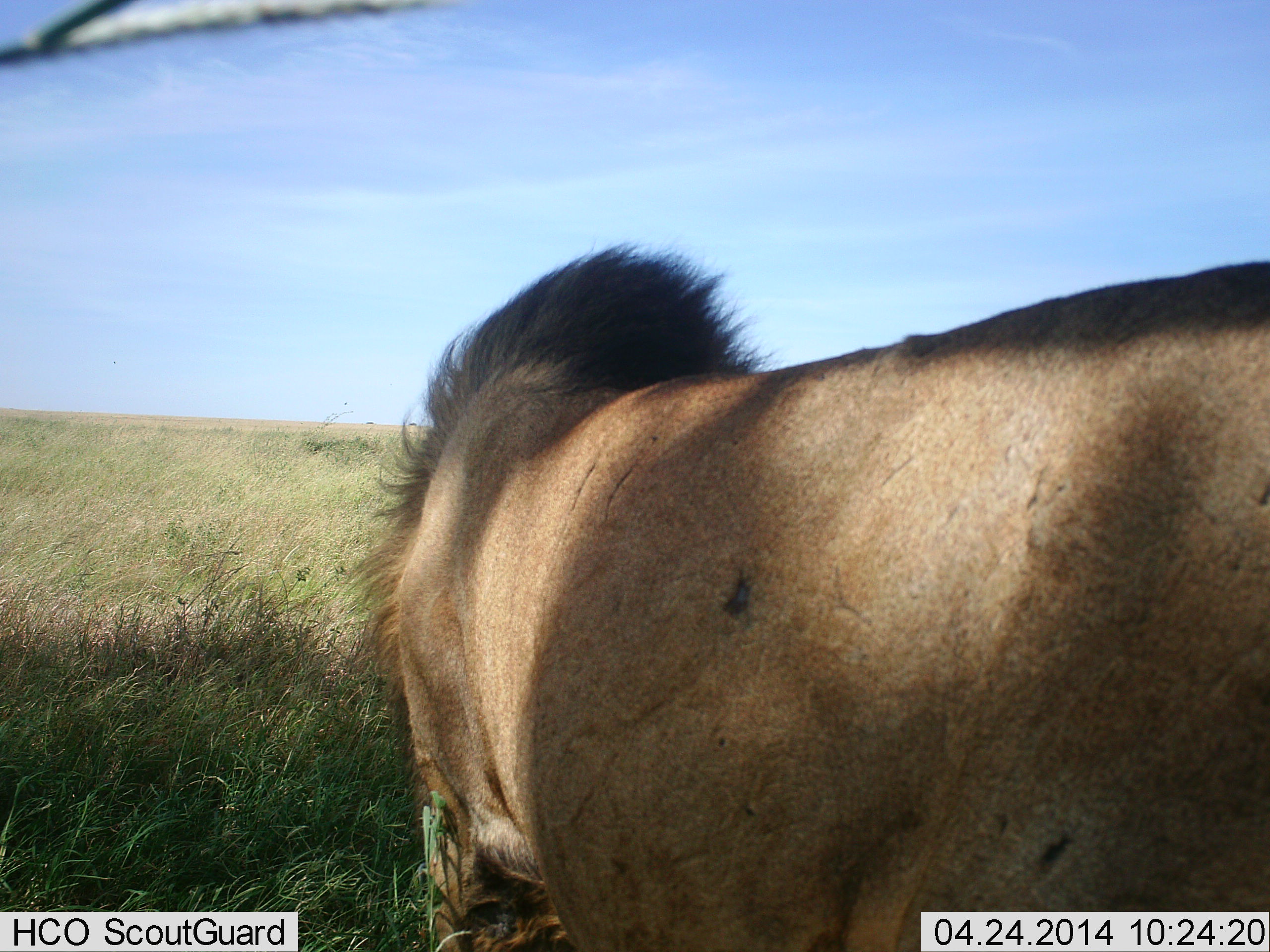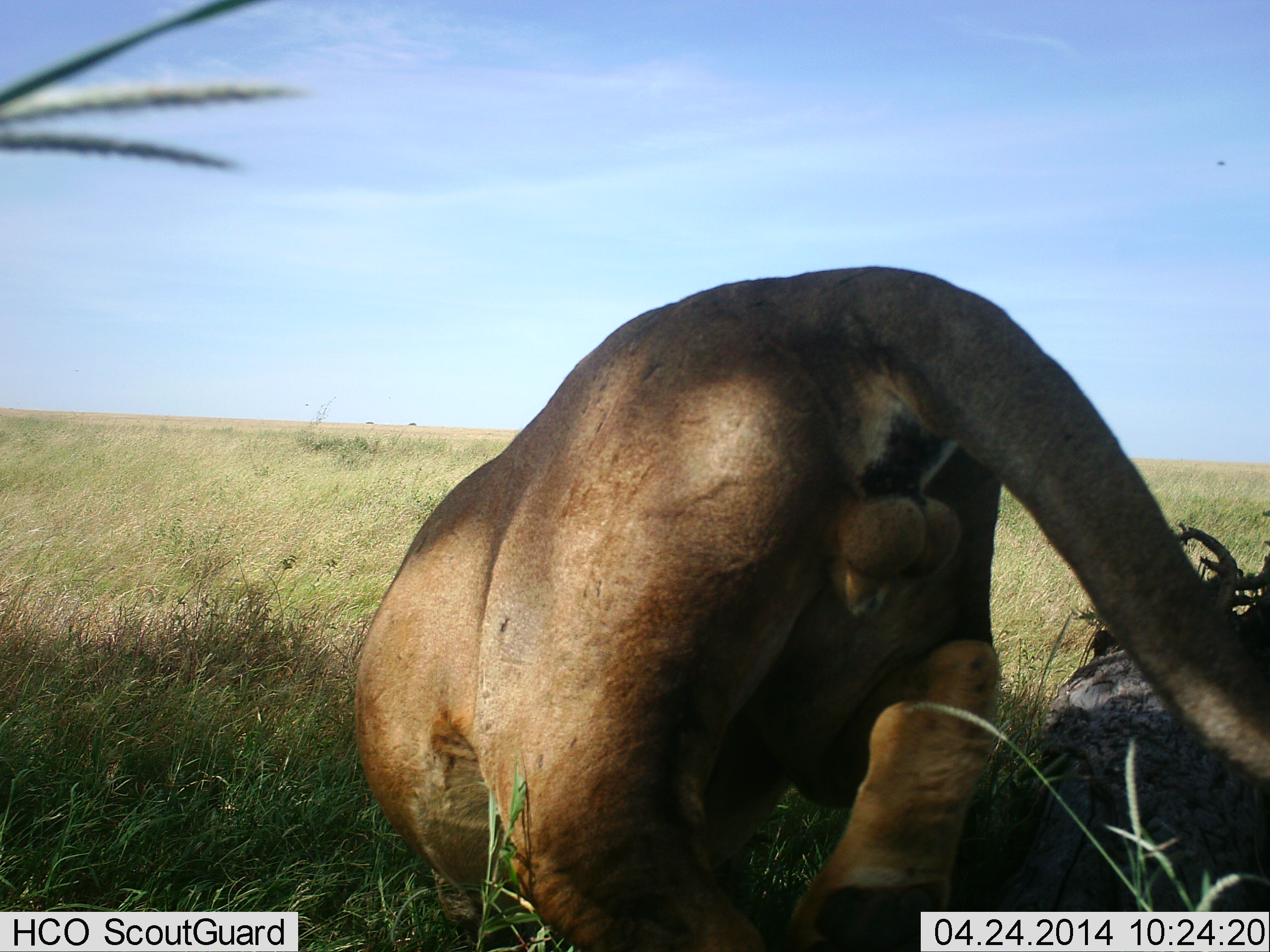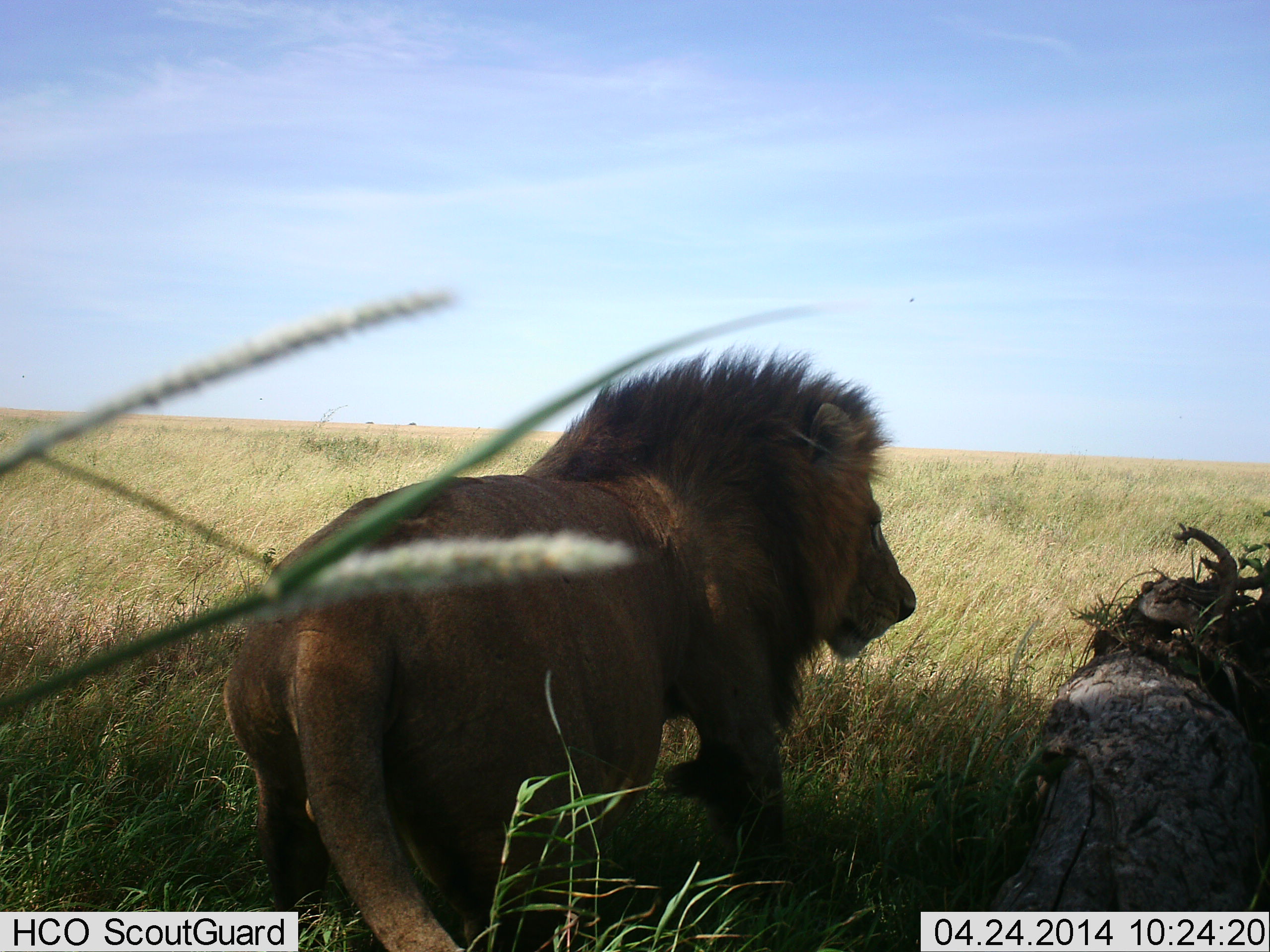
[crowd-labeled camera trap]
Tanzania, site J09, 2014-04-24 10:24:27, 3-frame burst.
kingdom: Animalia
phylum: Chordata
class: Mammalia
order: Carnivora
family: Felidae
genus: Panthera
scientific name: Panthera leo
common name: lion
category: lionmale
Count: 1.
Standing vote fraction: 30%.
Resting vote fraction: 0%.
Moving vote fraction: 90%.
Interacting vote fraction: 0%.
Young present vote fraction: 0%.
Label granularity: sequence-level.